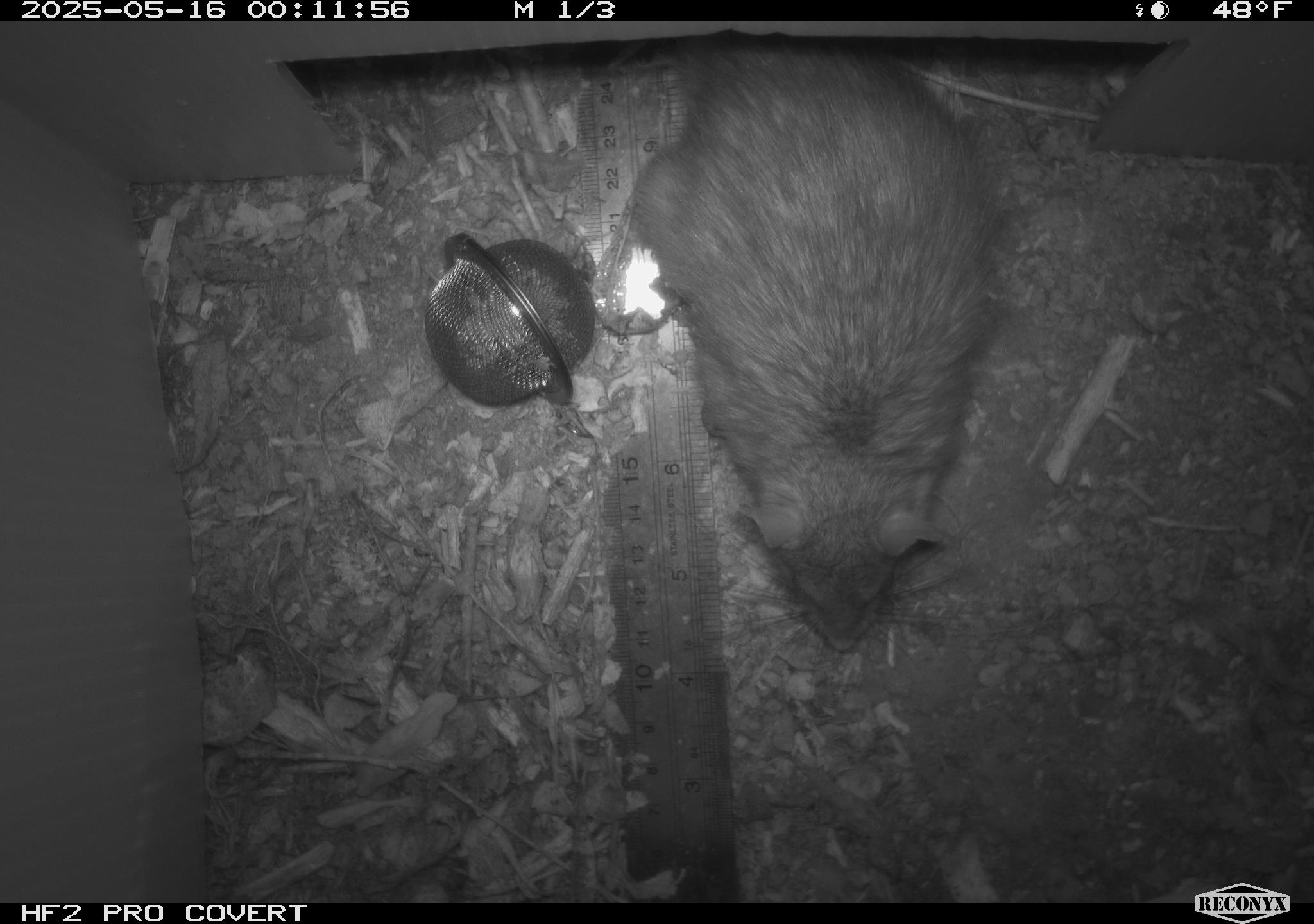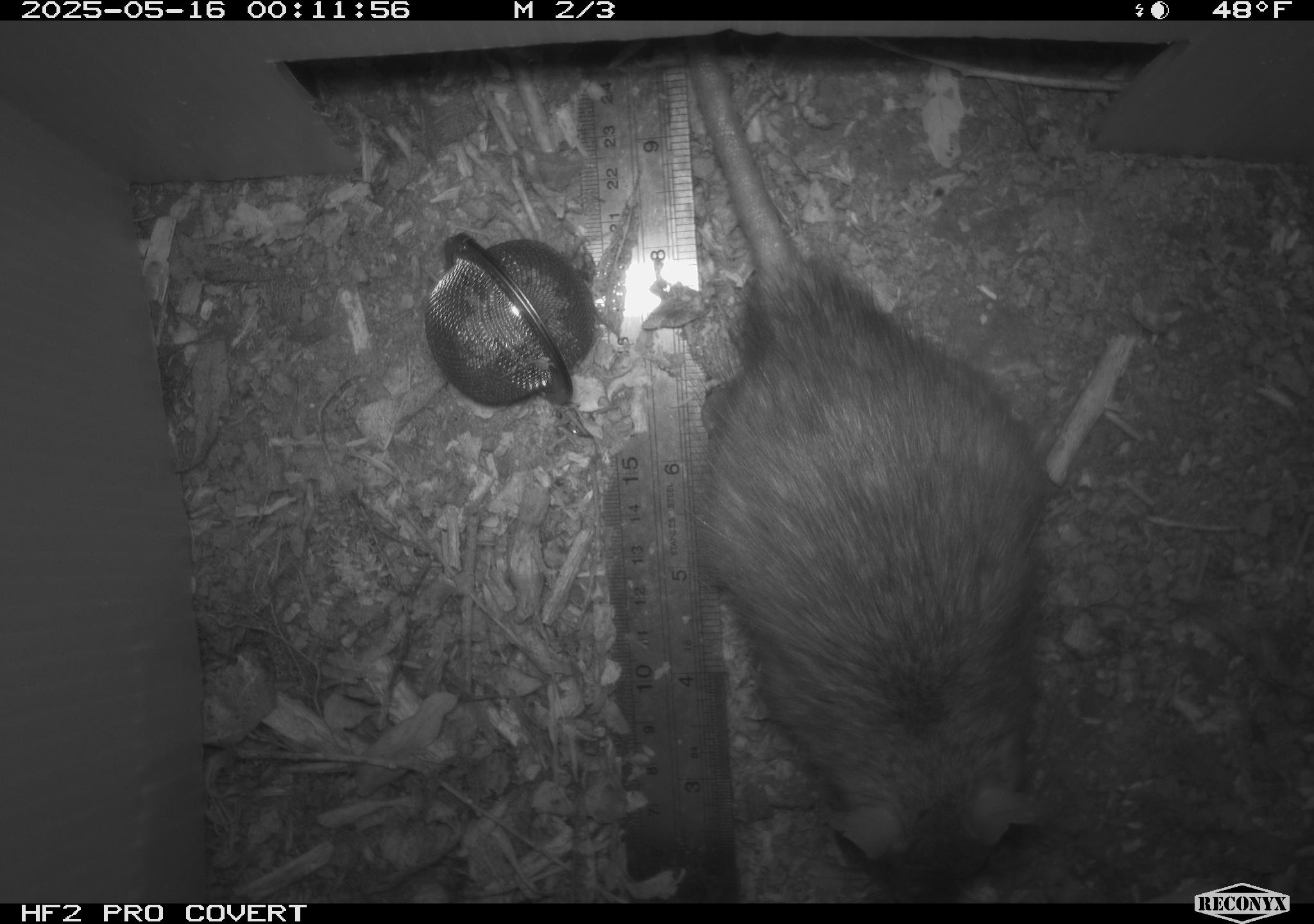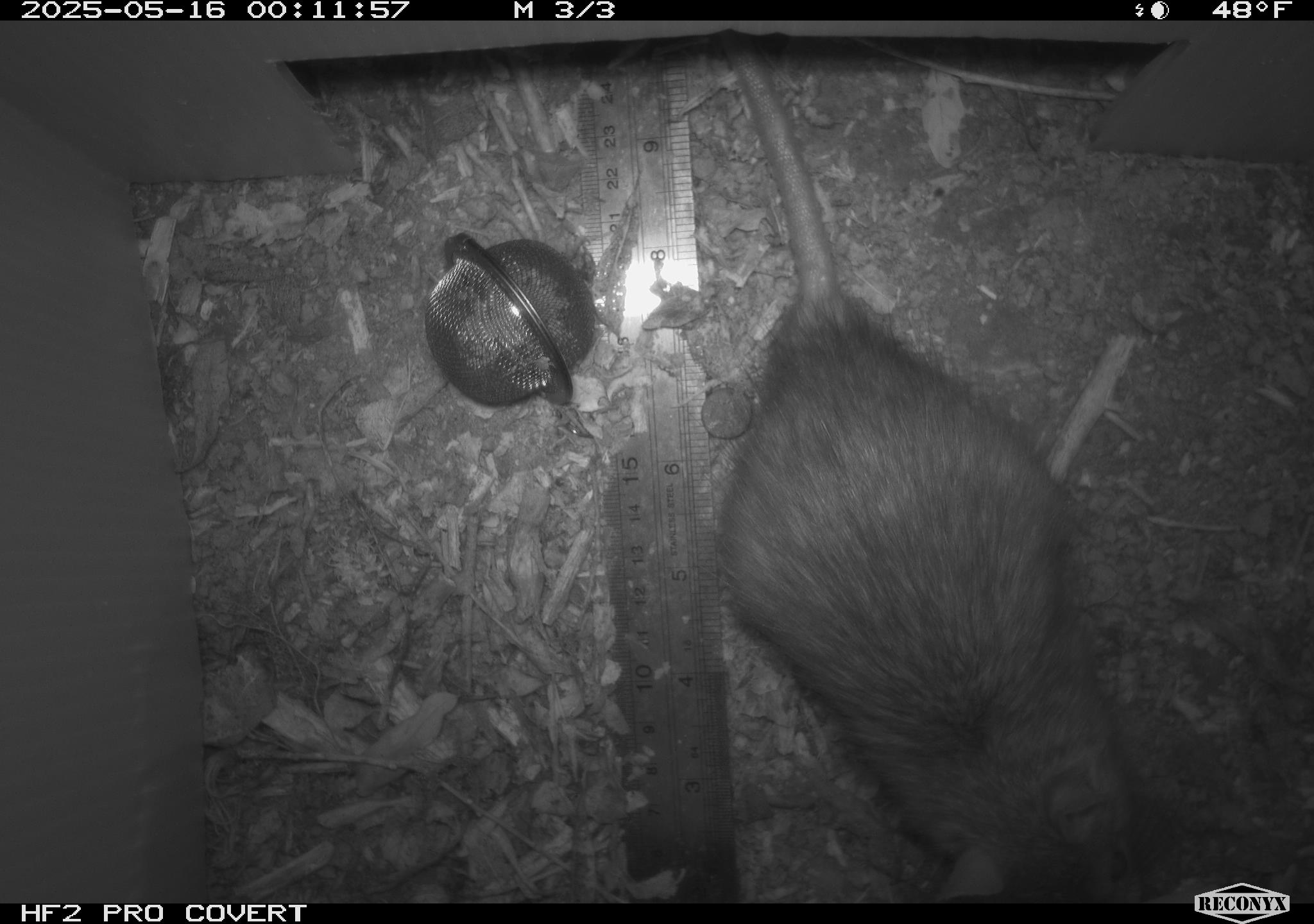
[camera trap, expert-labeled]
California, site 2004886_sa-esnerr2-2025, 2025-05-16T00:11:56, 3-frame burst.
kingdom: Animalia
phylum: Chordata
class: Mammalia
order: Rodentia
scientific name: Rodentia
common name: rodent